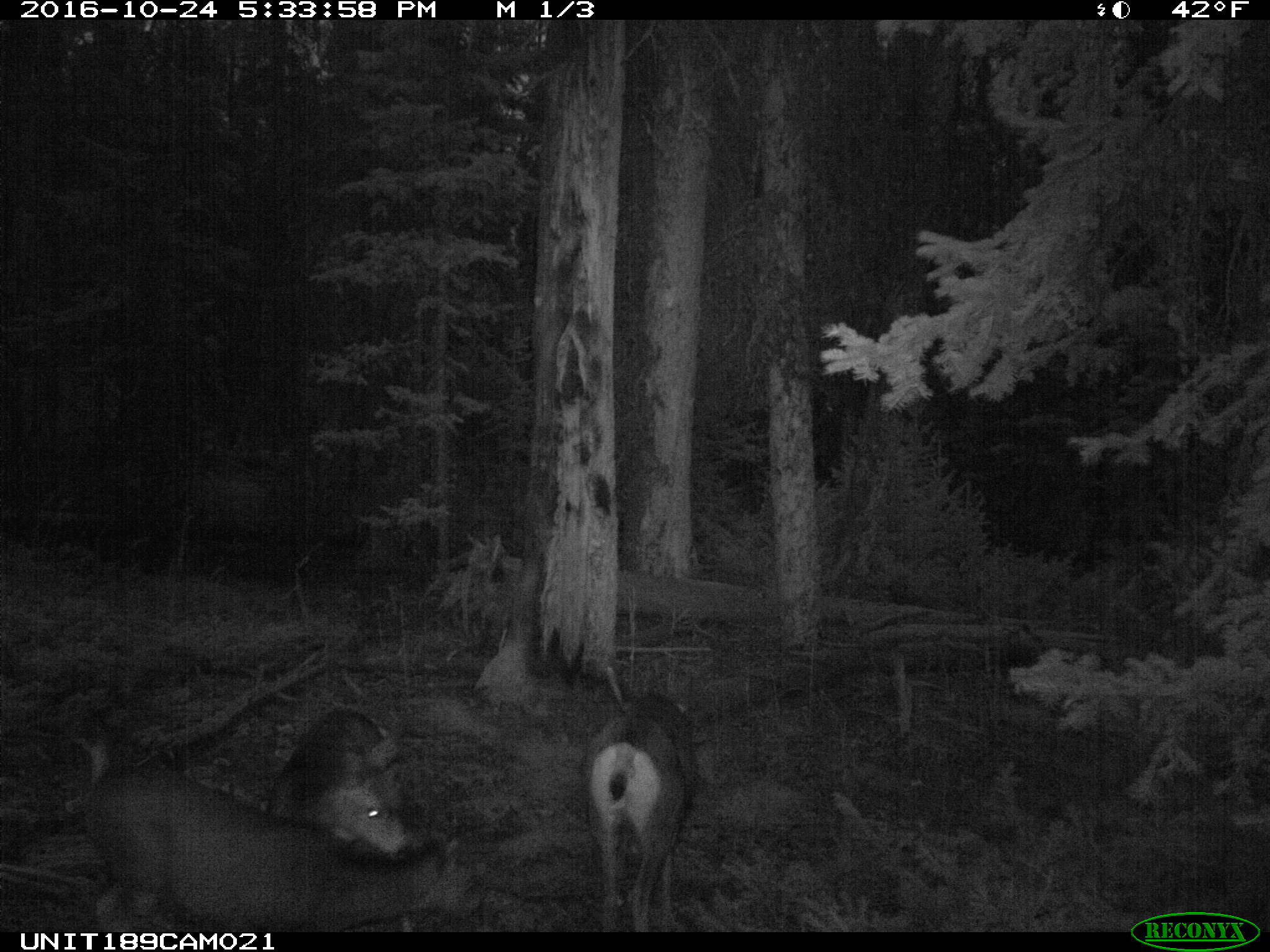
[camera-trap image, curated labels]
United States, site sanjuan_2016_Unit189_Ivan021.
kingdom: Animalia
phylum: Chordata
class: Mammalia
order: Artiodactyla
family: Cervidae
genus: Odocoileus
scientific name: Odocoileus hemionus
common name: mule deer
Odocoileus hemionus (mule deer).